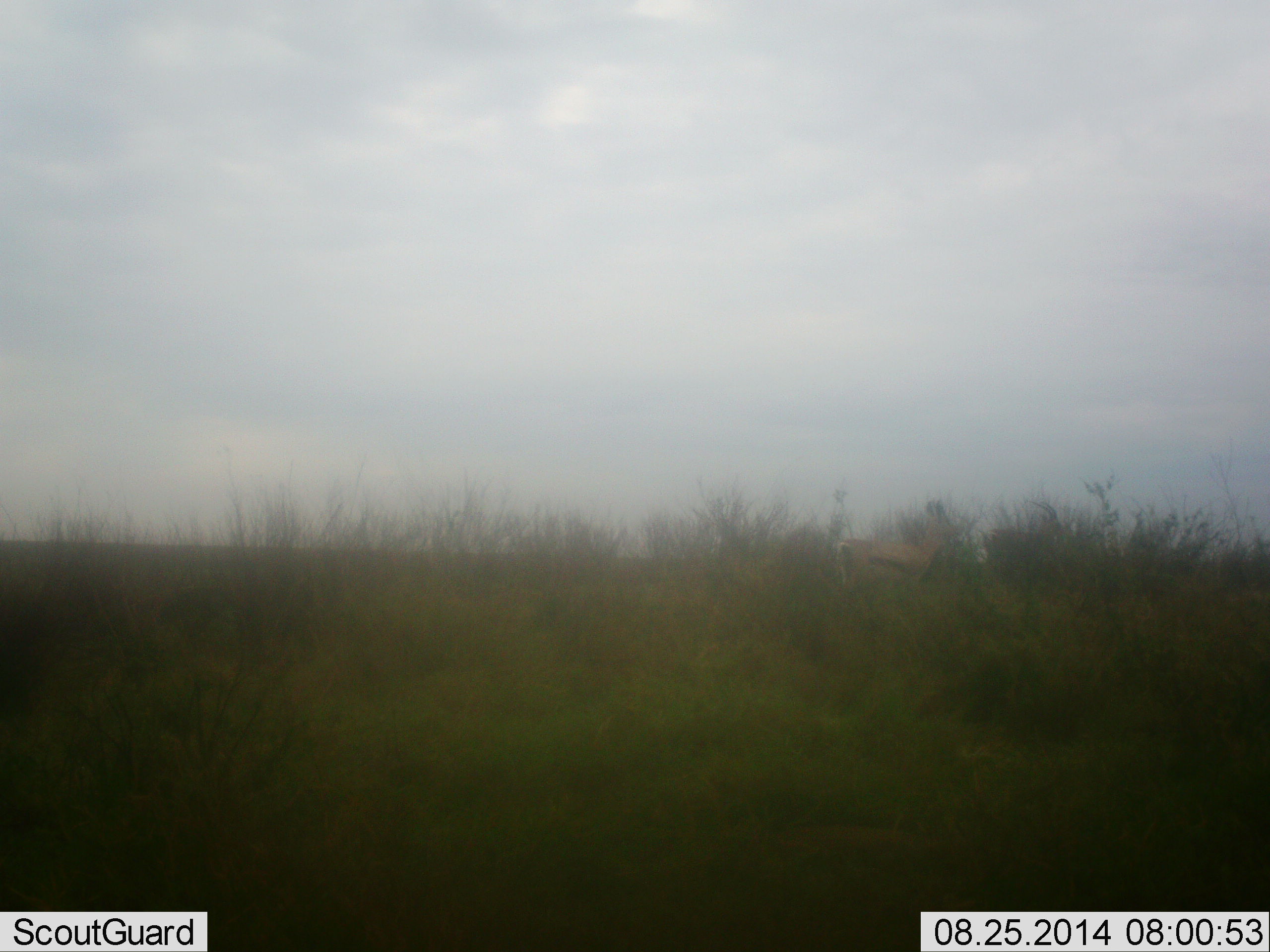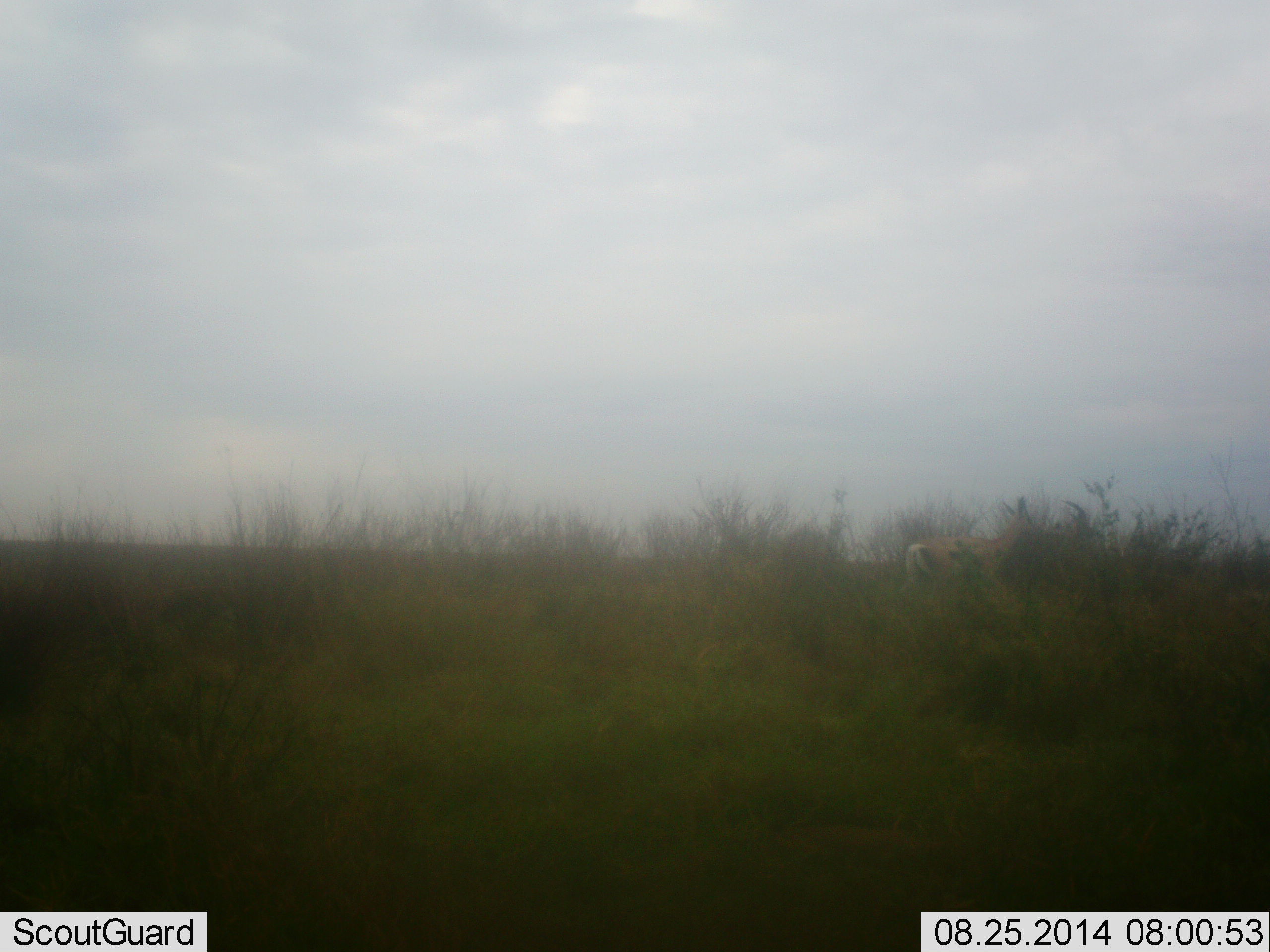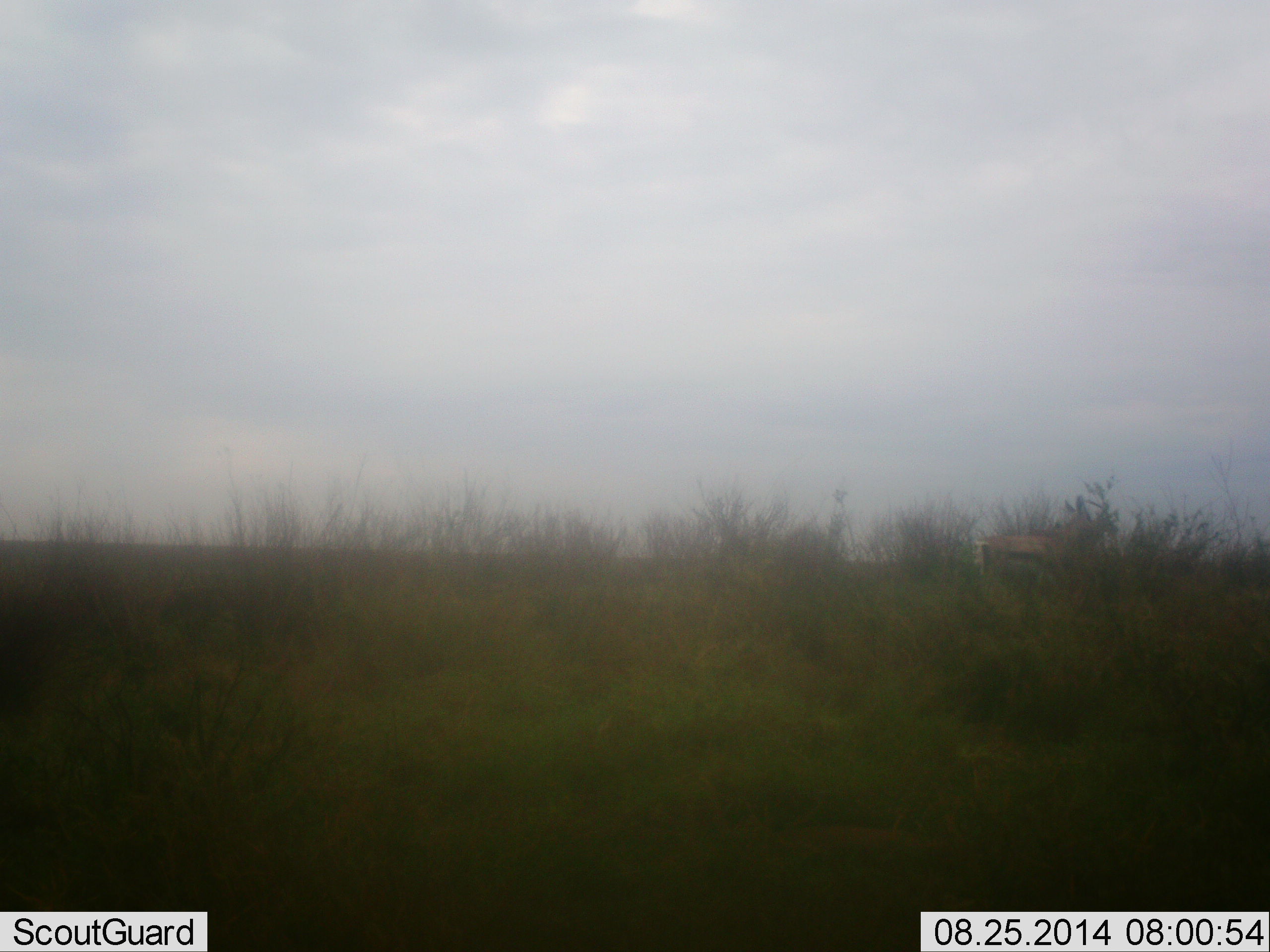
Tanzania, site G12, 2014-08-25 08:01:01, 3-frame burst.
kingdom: Animalia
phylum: Chordata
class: Mammalia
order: Artiodactyla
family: Bovidae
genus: Eudorcas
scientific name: Eudorcas thomsonii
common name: thomson's gazelle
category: gazellethomsons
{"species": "gazellethomsons (thomson's gazelle) (Eudorcas thomsonii)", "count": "2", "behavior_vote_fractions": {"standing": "0%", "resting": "0%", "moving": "100%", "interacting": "0%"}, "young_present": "0%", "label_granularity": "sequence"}